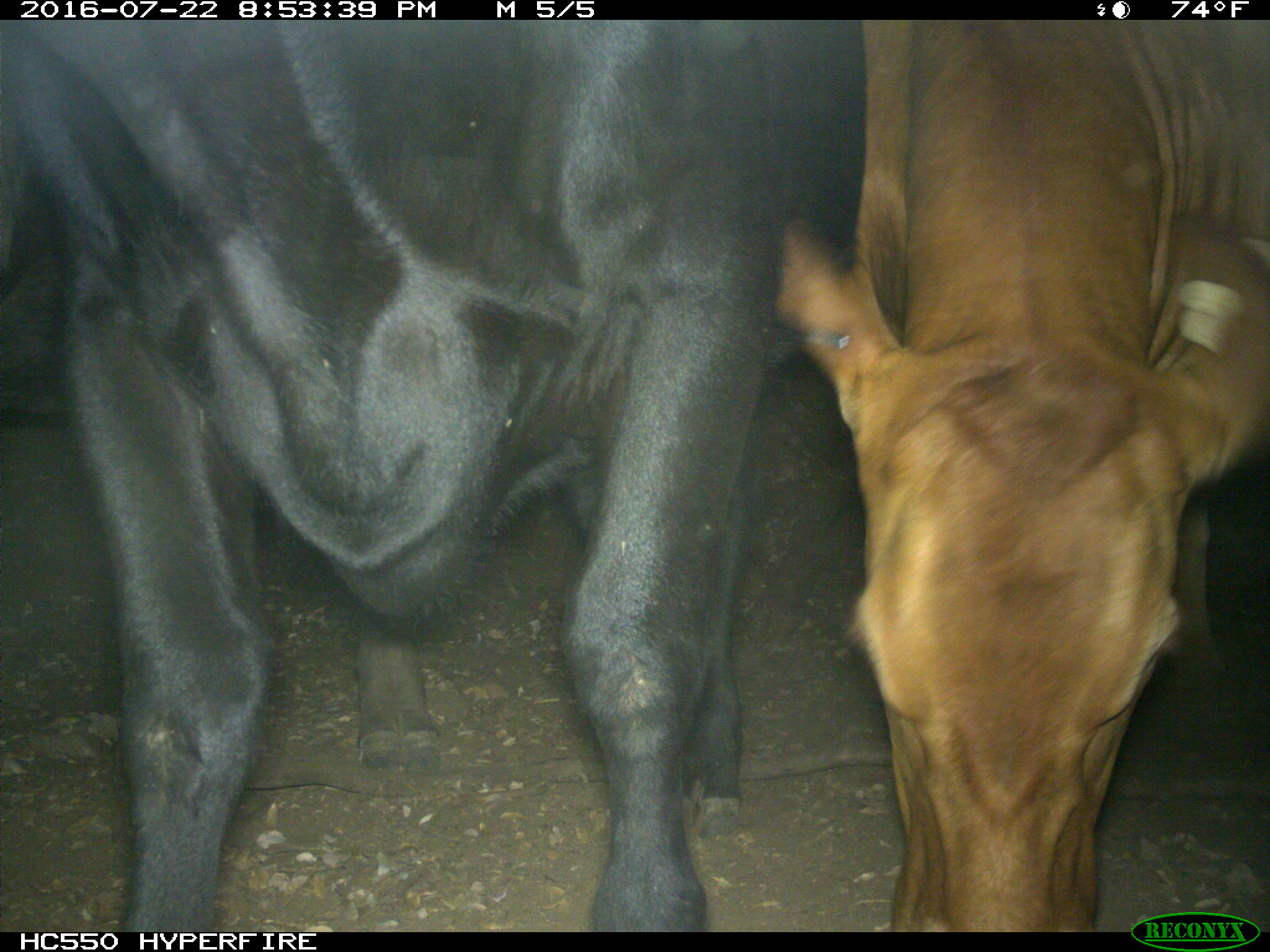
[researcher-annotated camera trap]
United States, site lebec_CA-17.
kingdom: Animalia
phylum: Chordata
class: Mammalia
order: Artiodactyla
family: Bovidae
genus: Bos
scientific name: Bos taurus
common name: domestic cow